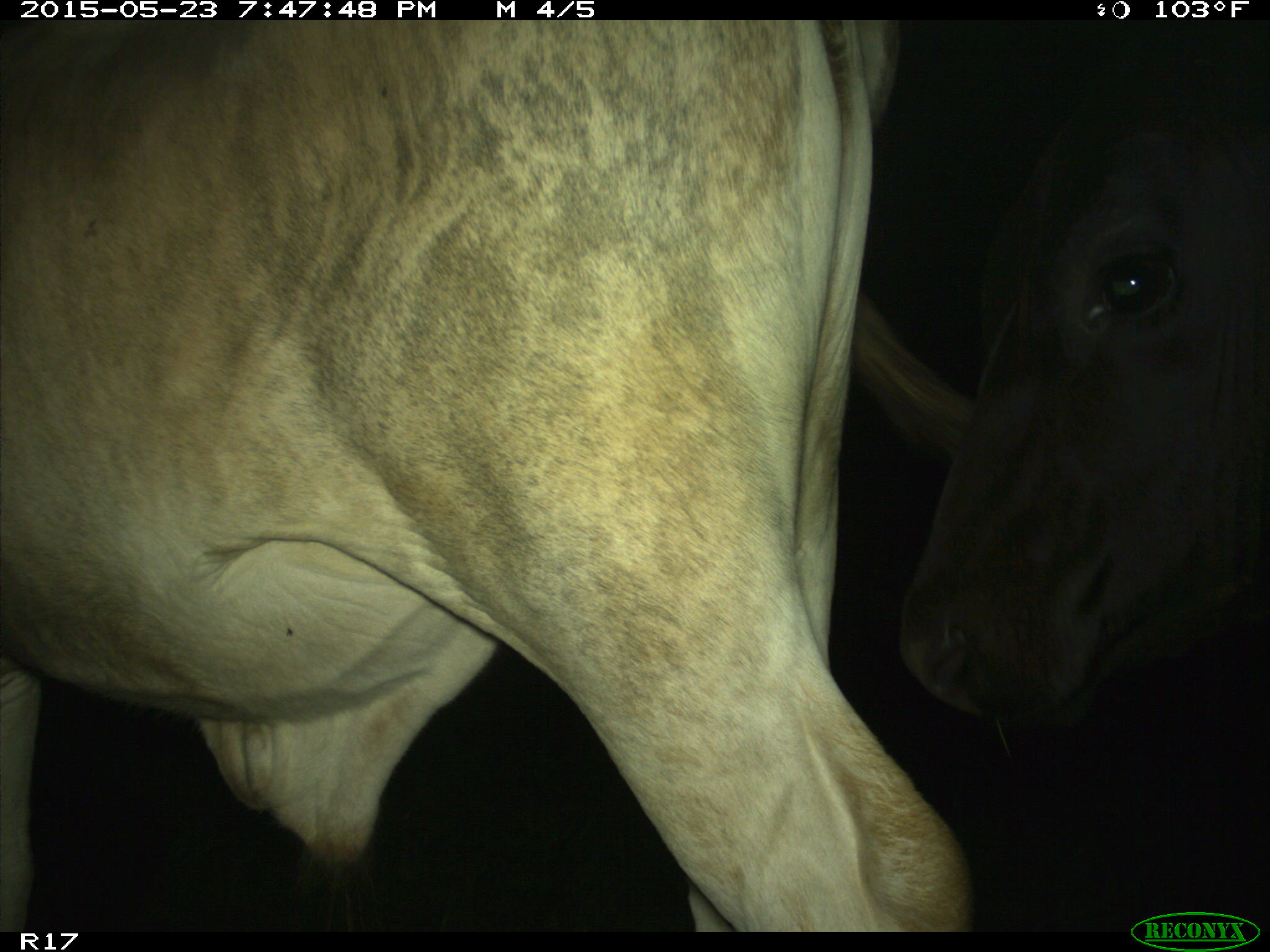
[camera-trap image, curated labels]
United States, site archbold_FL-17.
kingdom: Animalia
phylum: Chordata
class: Mammalia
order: Artiodactyla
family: Bovidae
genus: Bos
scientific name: Bos taurus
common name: domestic cow